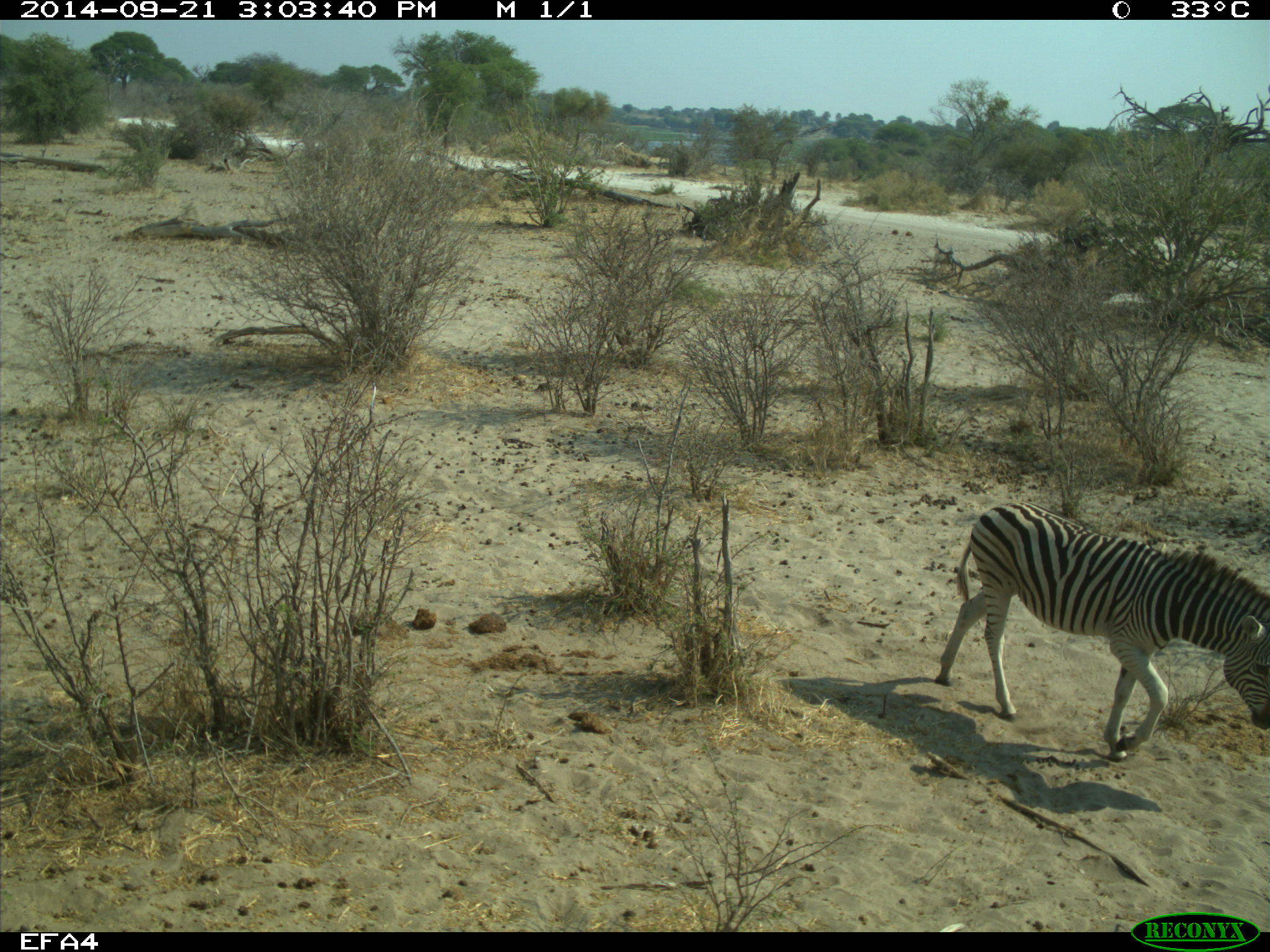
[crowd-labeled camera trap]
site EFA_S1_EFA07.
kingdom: Animalia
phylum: Chordata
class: Mammalia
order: Perissodactyla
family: Equidae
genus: Equus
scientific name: Equus quagga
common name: plains zebra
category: zebraplains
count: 1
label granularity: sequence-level